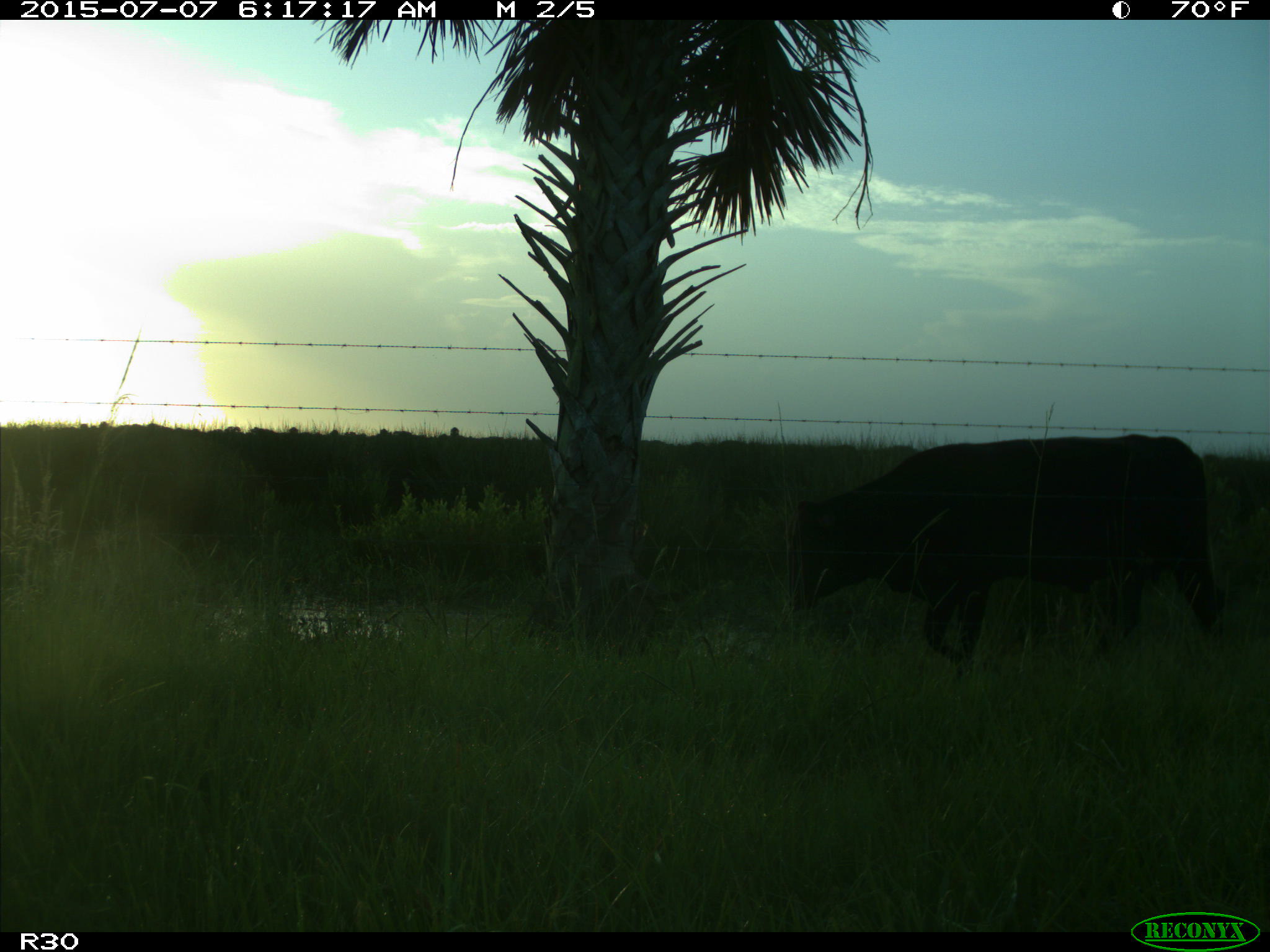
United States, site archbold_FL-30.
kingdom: Animalia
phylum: Chordata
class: Mammalia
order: Artiodactyla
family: Bovidae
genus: Bos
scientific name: Bos taurus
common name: domestic cow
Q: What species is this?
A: Bos taurus (domestic cow).